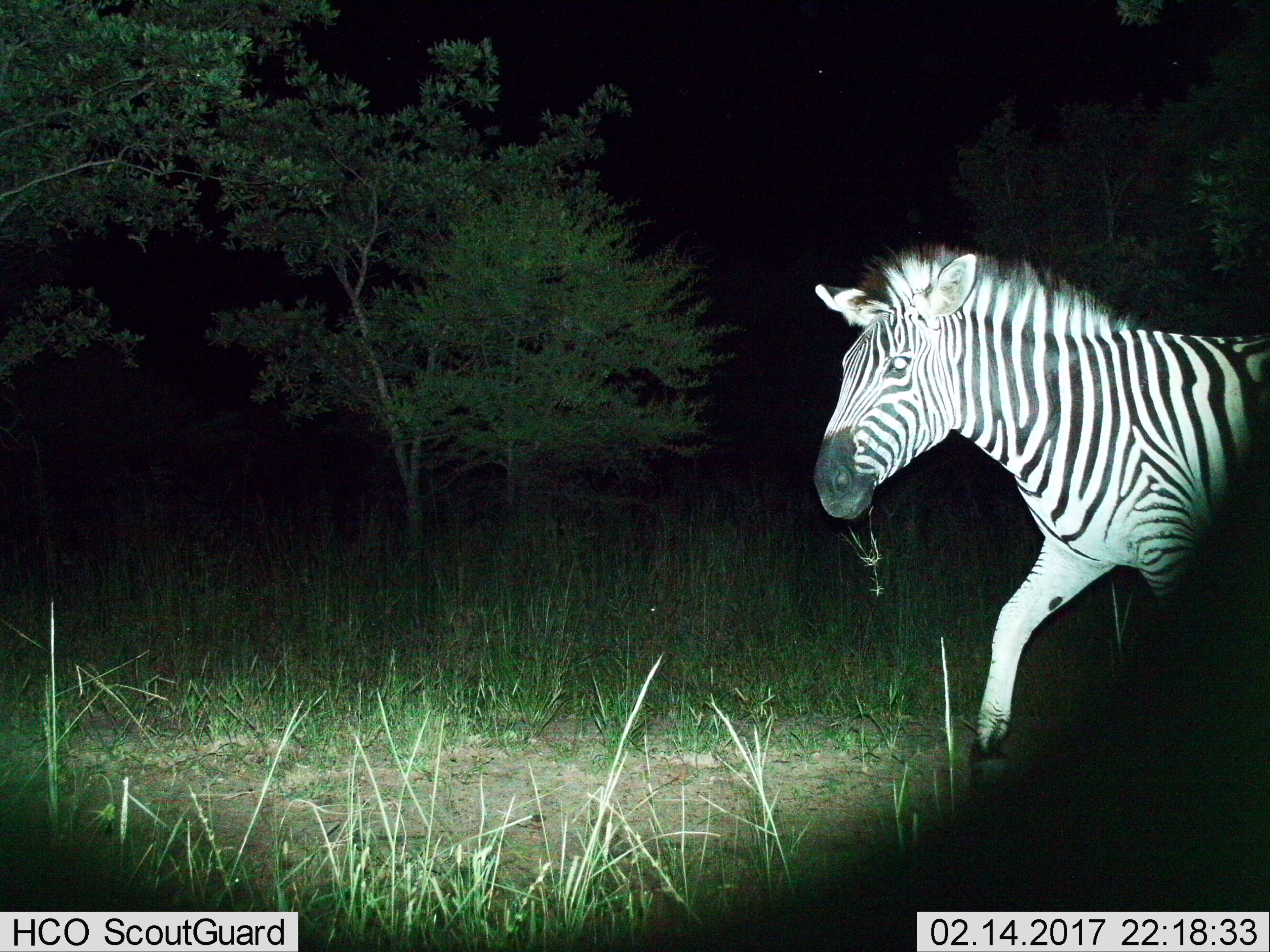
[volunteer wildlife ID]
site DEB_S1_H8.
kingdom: Animalia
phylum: Chordata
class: Mammalia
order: Perissodactyla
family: Equidae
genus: Equus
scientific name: Equus quagga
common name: plains zebra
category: zebraplains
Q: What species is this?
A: Zebraplains (plains zebra) (Equus quagga).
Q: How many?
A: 1.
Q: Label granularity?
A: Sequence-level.